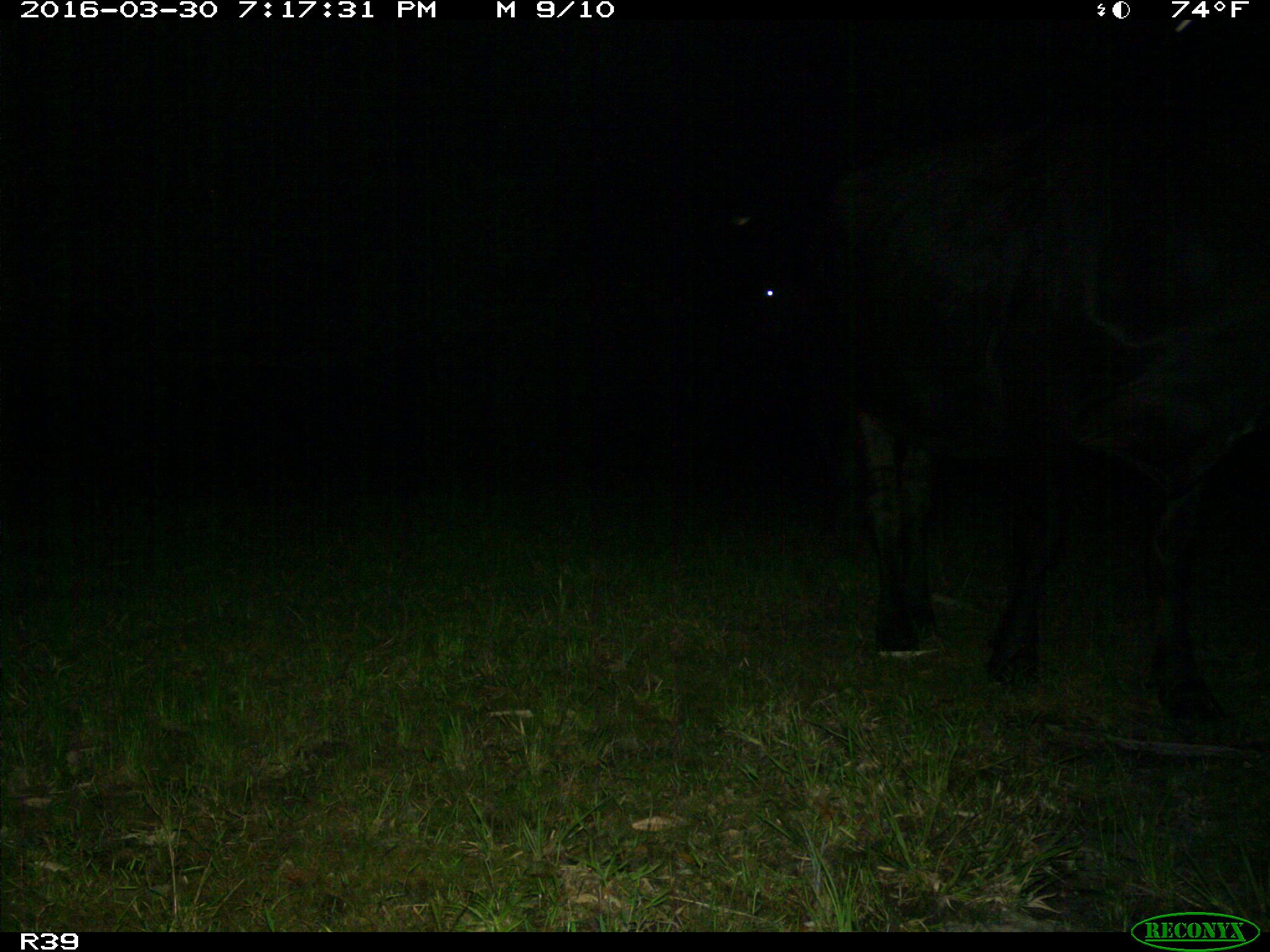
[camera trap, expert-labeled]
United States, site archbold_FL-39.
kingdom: Animalia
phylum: Chordata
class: Mammalia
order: Artiodactyla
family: Bovidae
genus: Bos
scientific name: Bos taurus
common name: domestic cow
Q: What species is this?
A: Bos taurus (domestic cow).